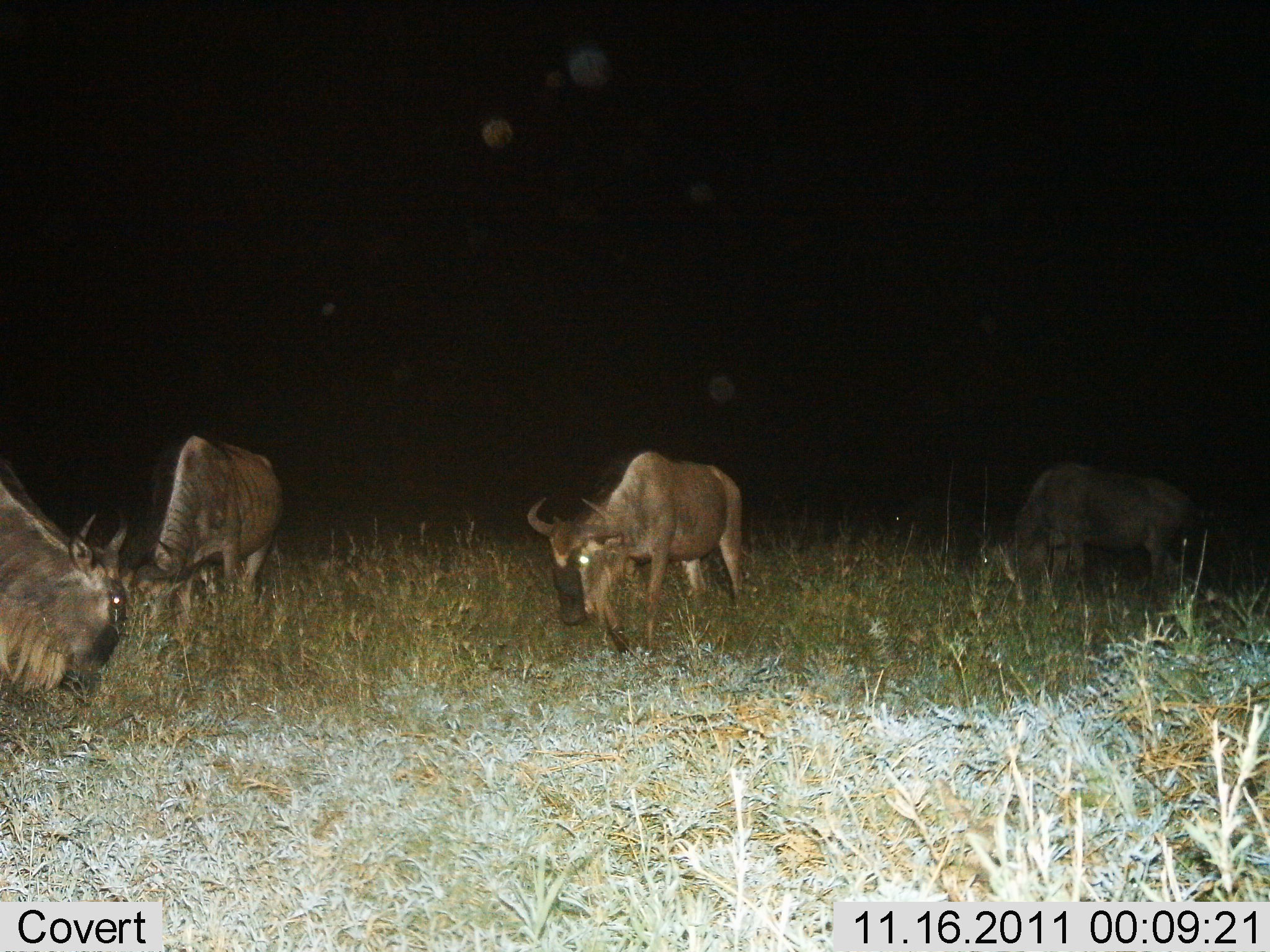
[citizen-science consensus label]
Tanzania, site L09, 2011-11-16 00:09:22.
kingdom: Animalia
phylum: Chordata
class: Mammalia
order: Artiodactyla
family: Bovidae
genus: Connochaetes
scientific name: Connochaetes taurinus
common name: blue wildebeest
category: wildebeest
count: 4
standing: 33%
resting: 0%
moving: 0%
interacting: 0%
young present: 8%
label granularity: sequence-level